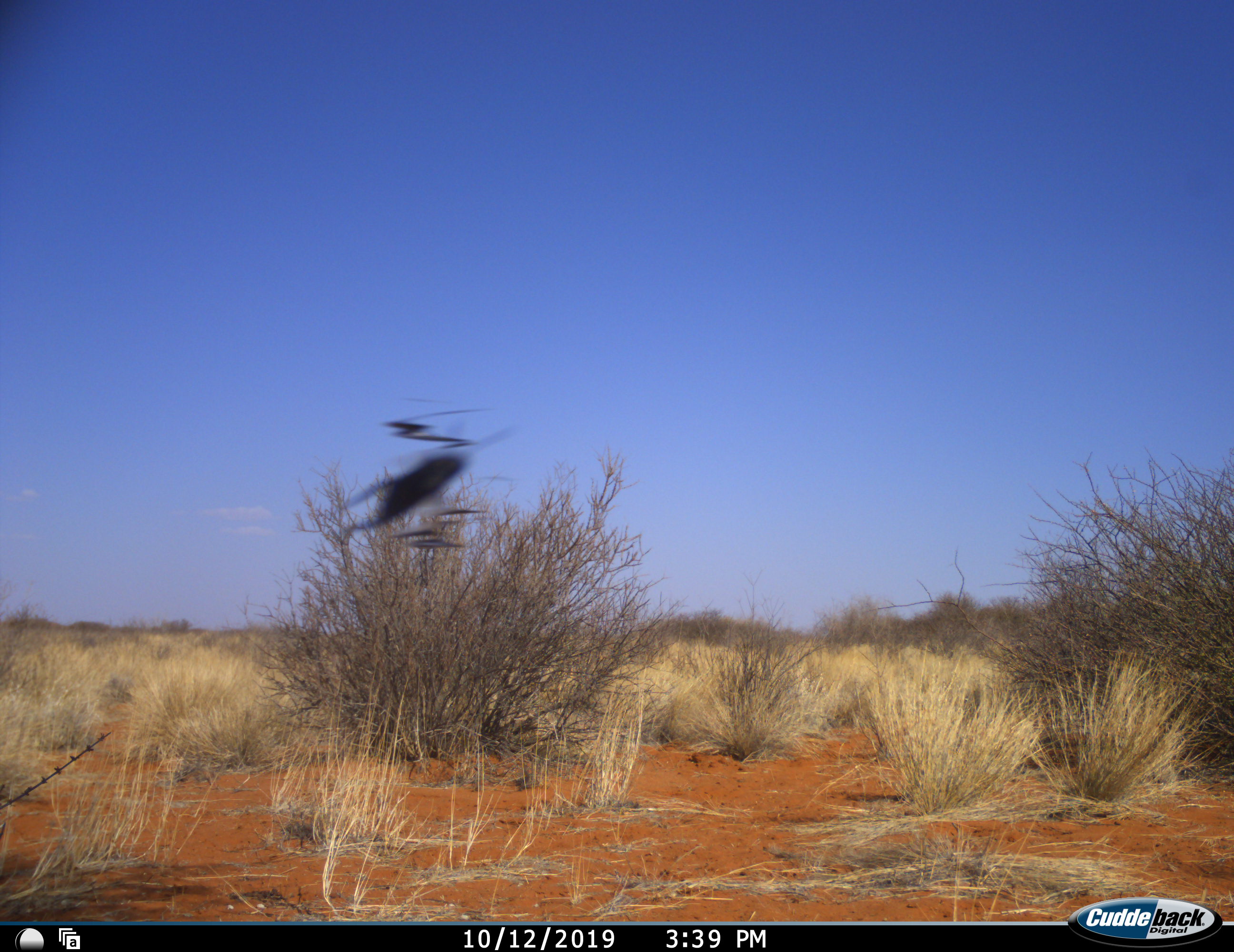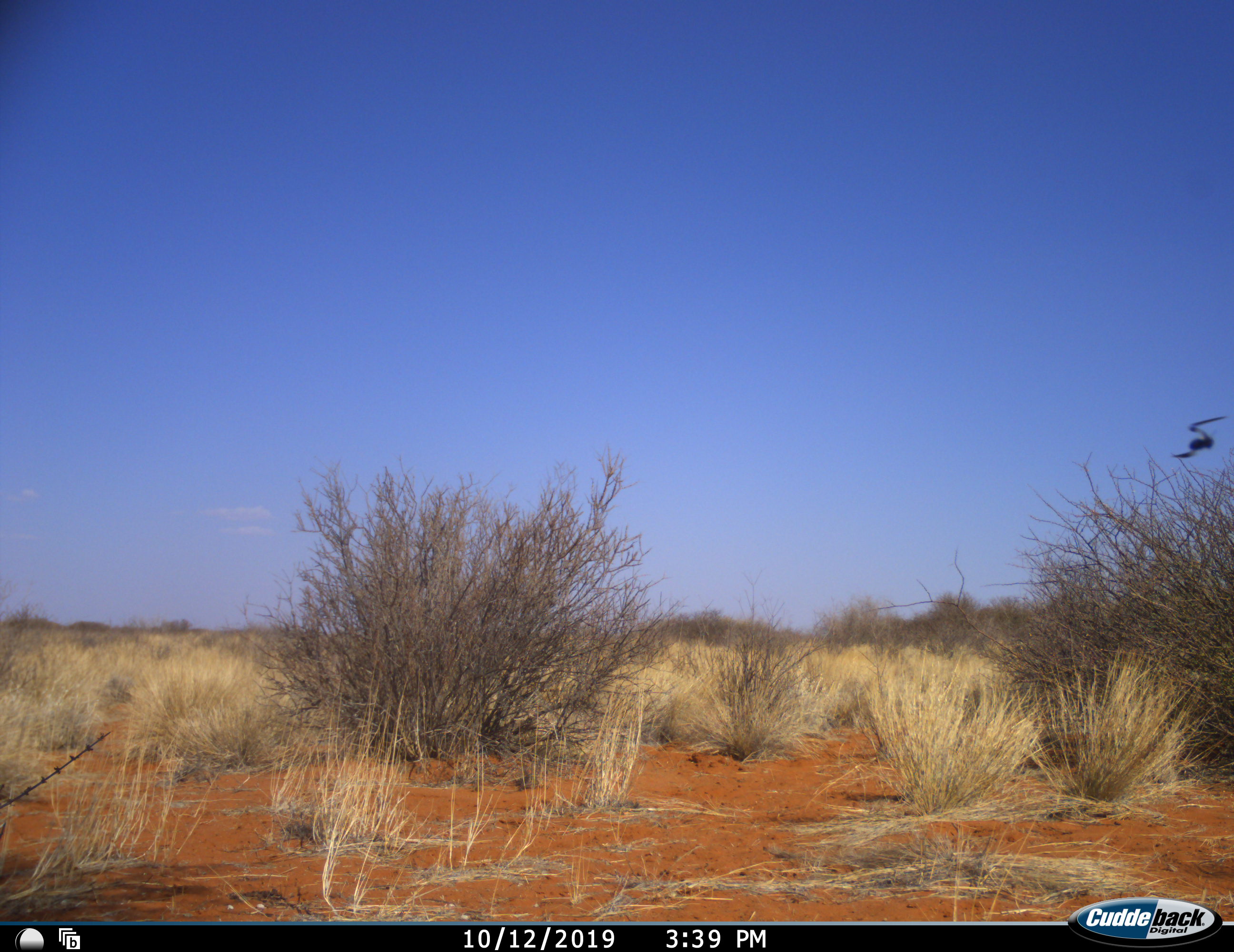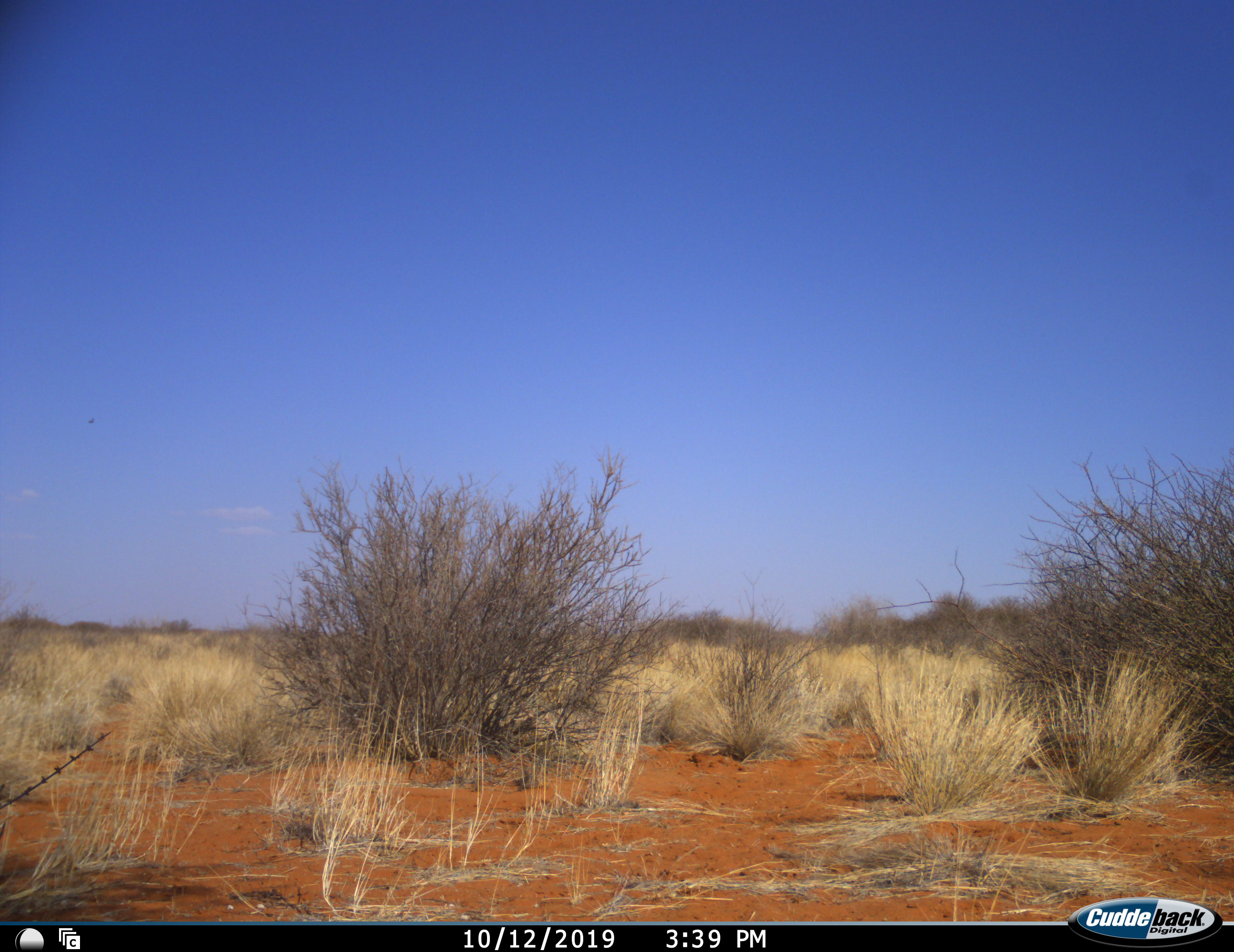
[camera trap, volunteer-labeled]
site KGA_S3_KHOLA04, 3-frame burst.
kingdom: Animalia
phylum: Chordata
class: Aves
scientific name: Aves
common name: bird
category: birdother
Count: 1.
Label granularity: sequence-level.